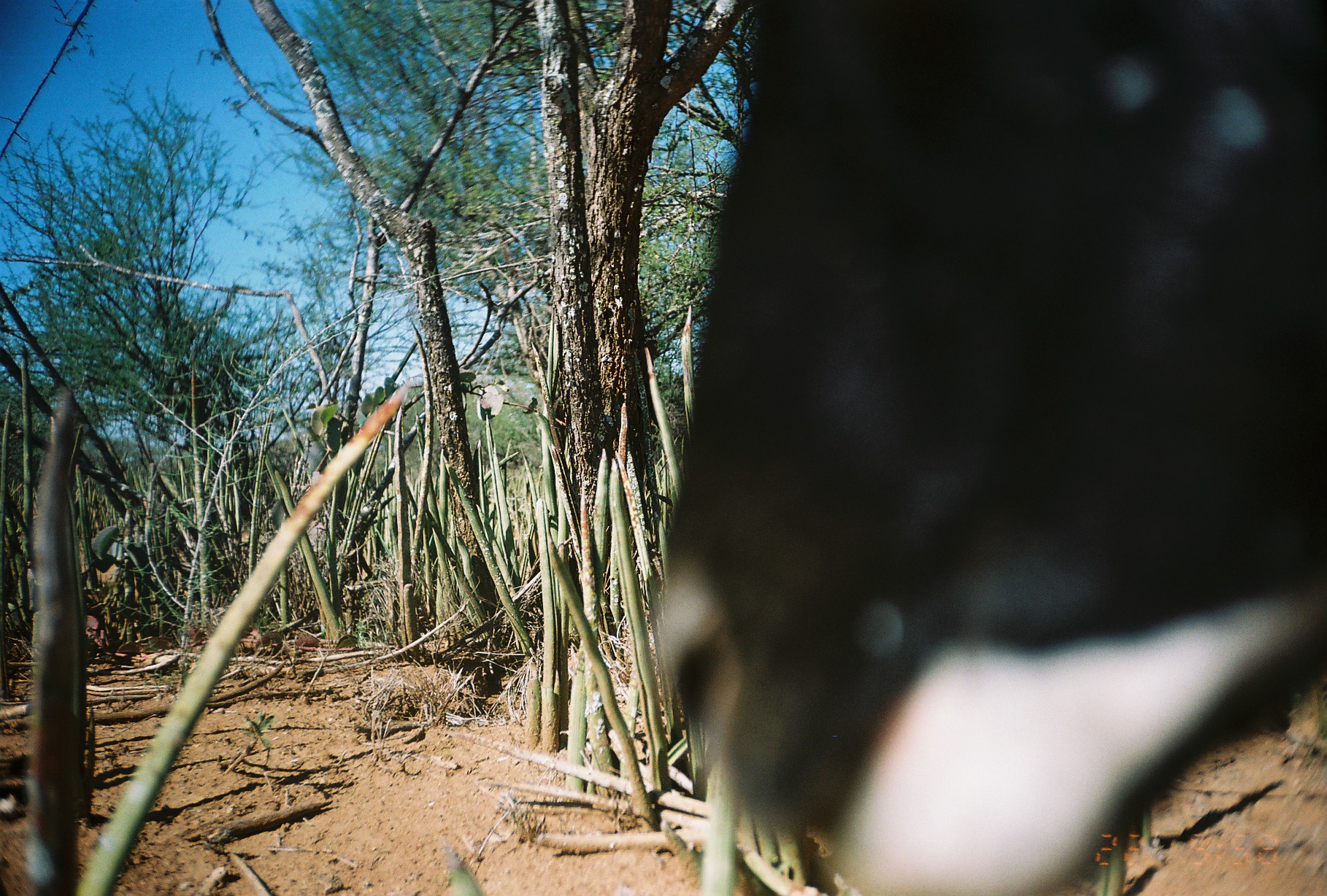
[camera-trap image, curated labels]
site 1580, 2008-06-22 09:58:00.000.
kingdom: Animalia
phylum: Chordata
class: Mammalia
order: Artiodactyla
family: Bovidae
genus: Ovis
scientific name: Ovis aries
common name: domestic sheep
Ovis aries (domestic sheep), count 1.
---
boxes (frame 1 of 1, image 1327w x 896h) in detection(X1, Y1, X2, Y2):
ovis aries: detection(647, 0, 1327, 894)